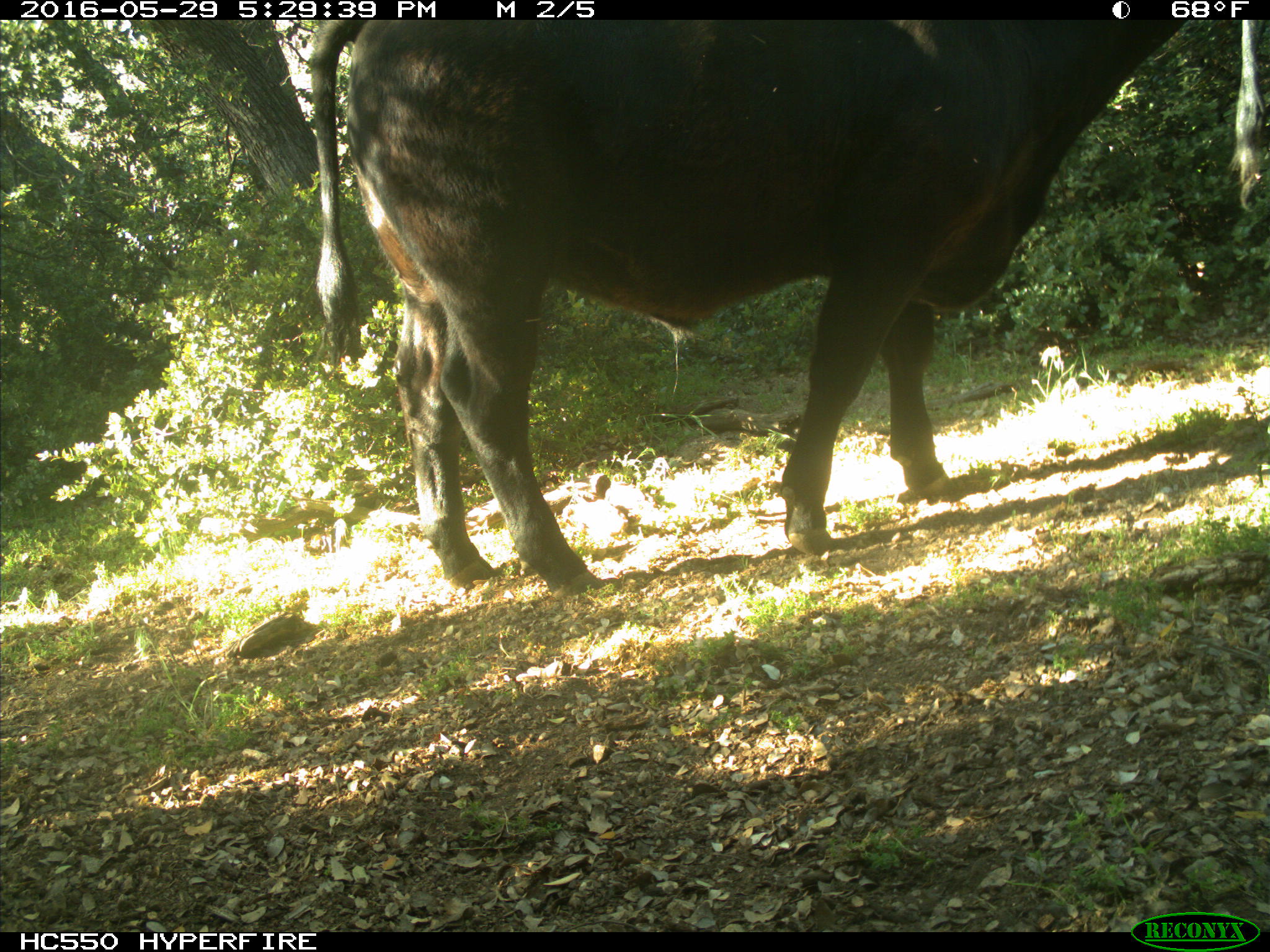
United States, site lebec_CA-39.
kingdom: Animalia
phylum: Chordata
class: Mammalia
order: Artiodactyla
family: Bovidae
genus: Bos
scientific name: Bos taurus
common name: domestic cow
Bos taurus (domestic cow).